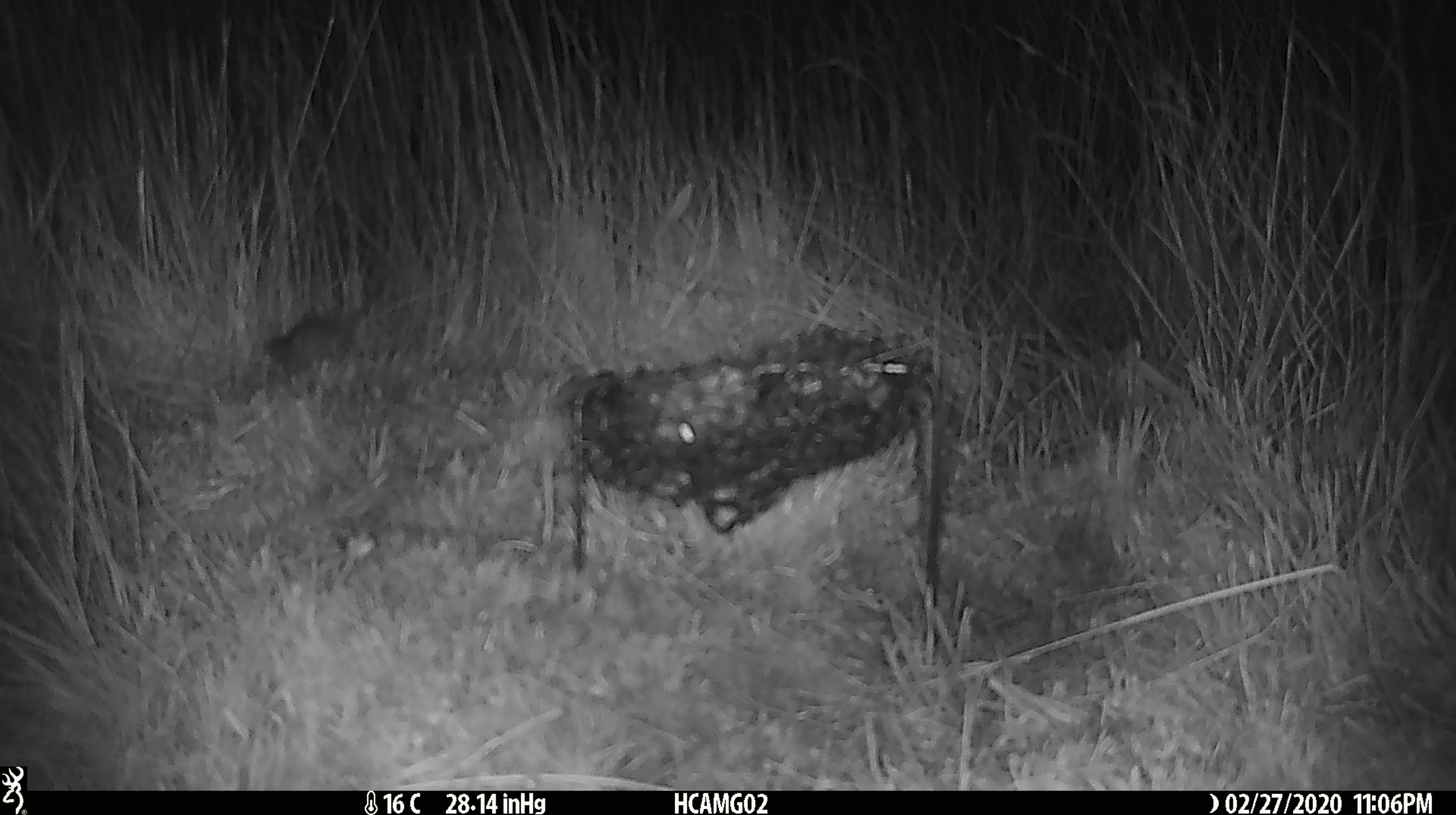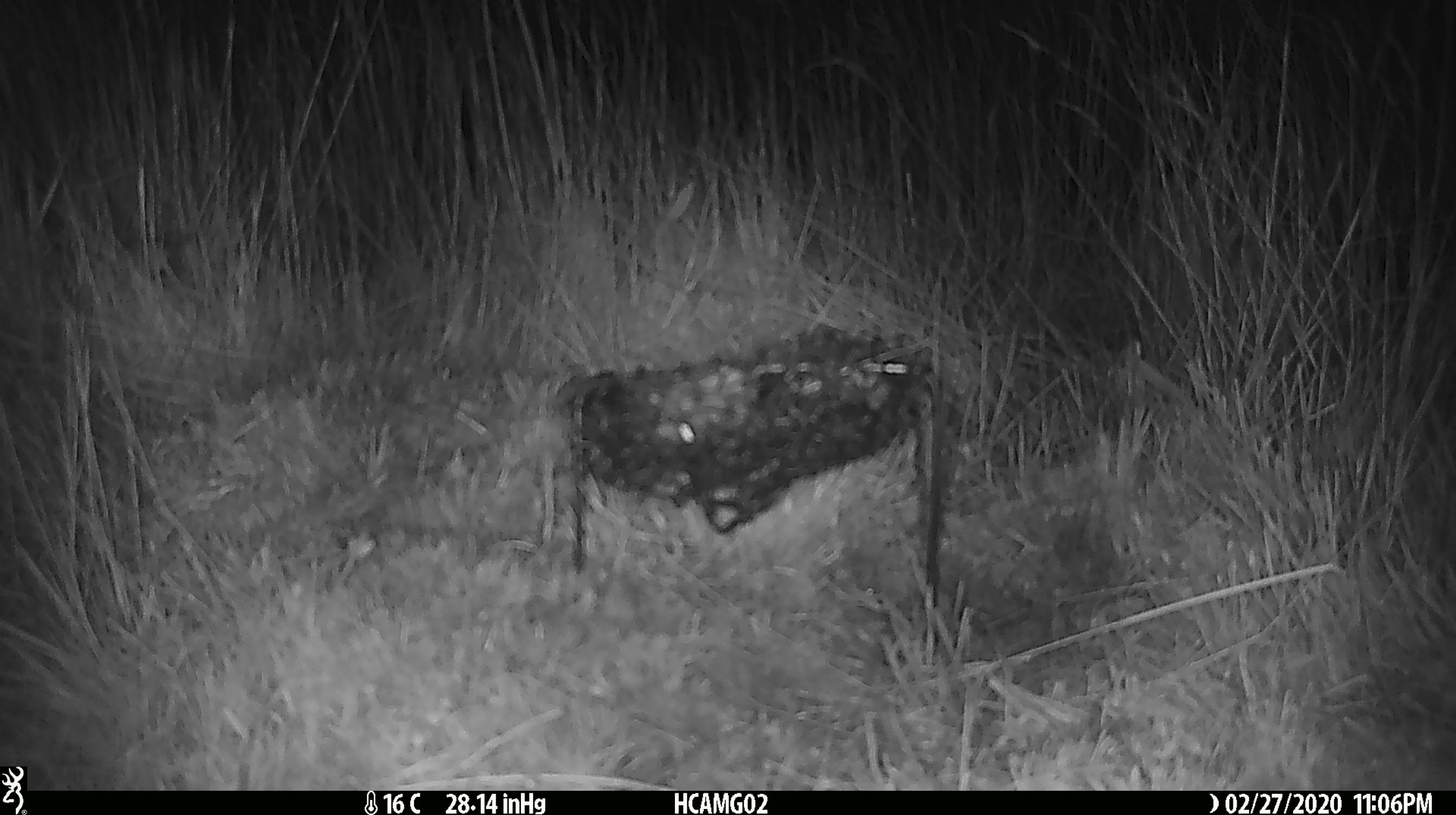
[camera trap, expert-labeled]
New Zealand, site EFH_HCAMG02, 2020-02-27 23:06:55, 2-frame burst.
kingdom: Animalia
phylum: Chordata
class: Mammalia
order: Rodentia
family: Muridae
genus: Mus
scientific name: Mus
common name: mouse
Mouse (Mus).